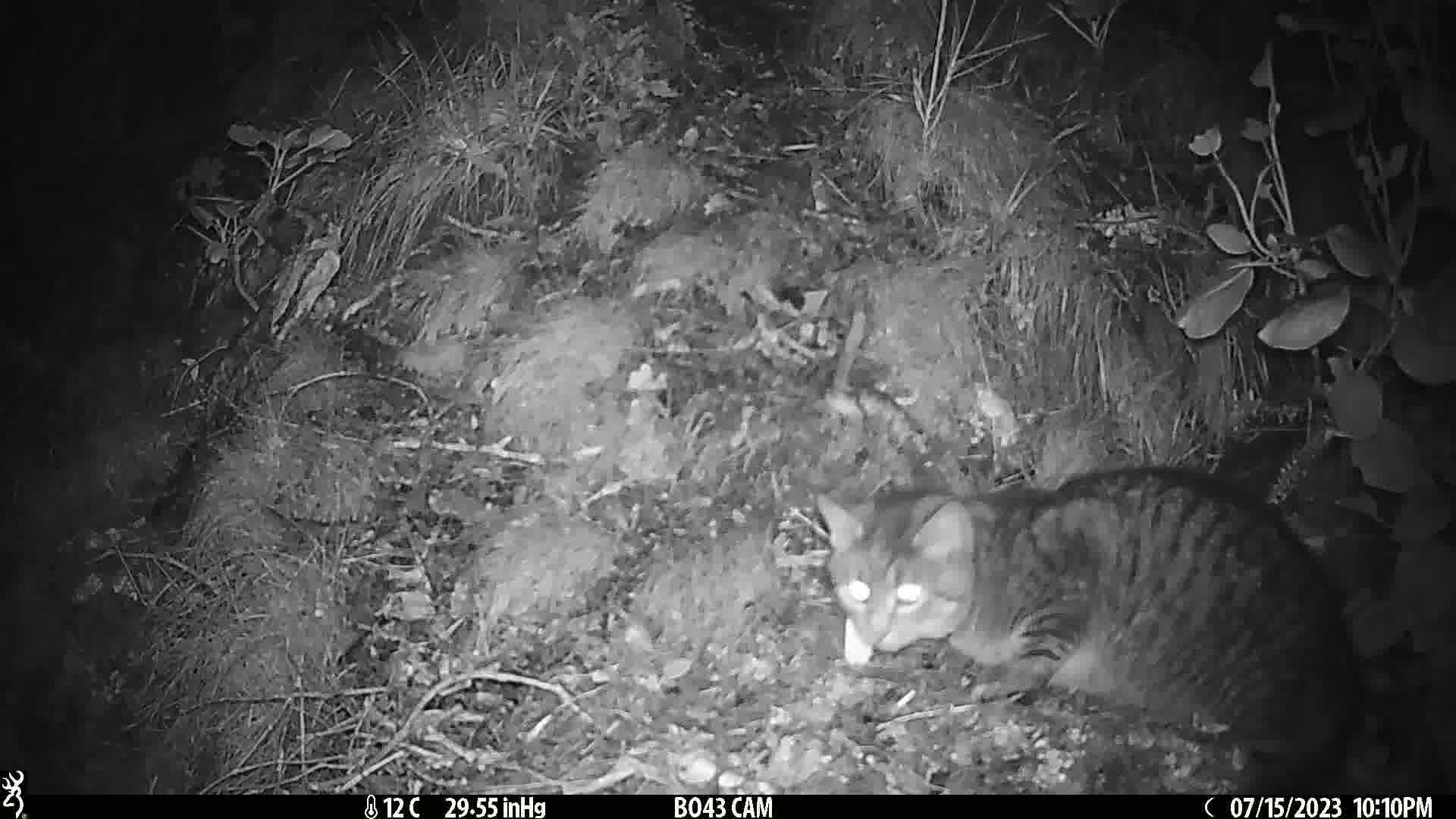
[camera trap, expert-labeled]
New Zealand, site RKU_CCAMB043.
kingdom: Animalia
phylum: Chordata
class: Mammalia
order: Carnivora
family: Felidae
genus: Felis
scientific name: Felis catus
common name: domestic cat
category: cat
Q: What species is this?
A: Cat (domestic cat) (Felis catus).